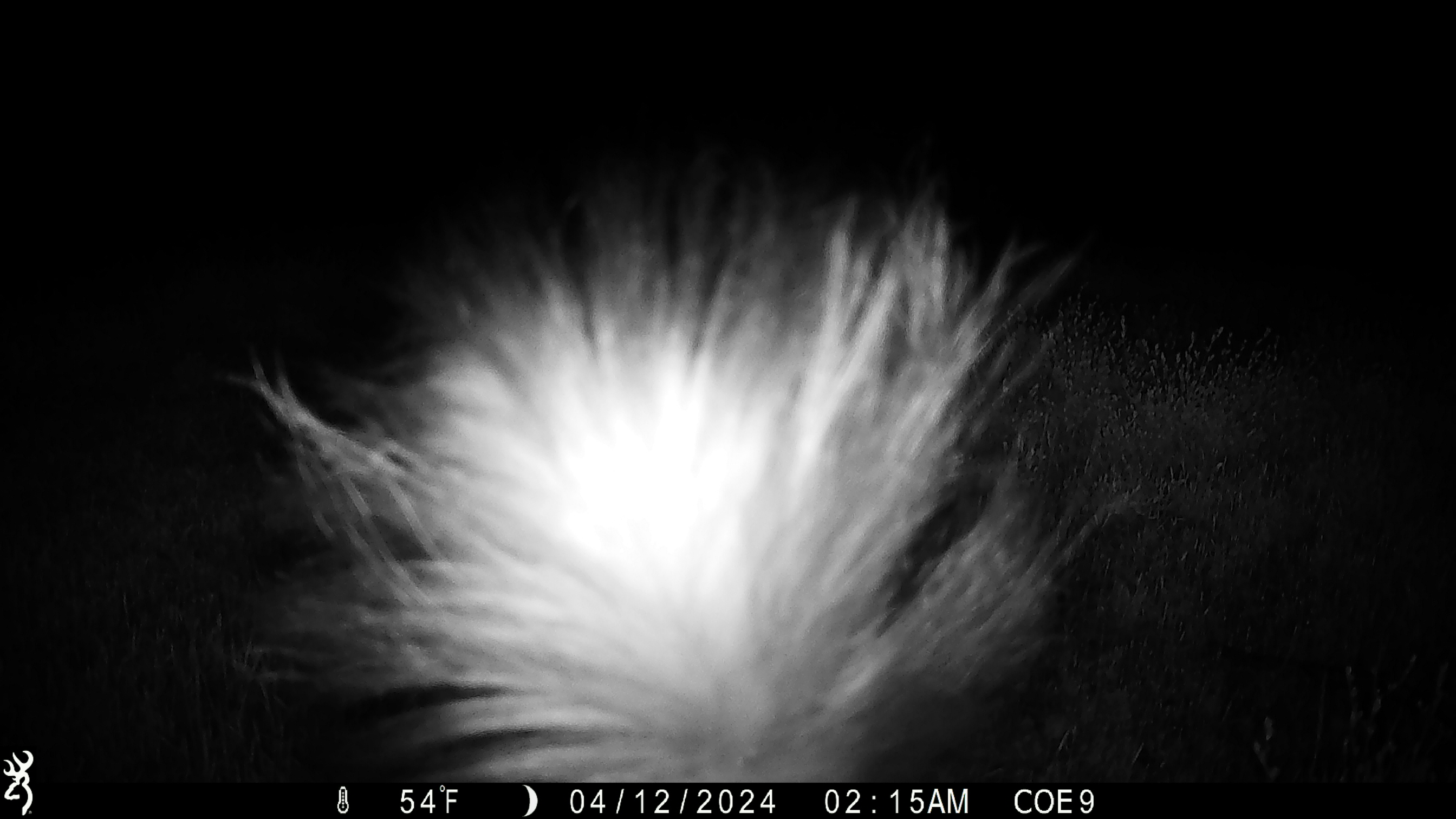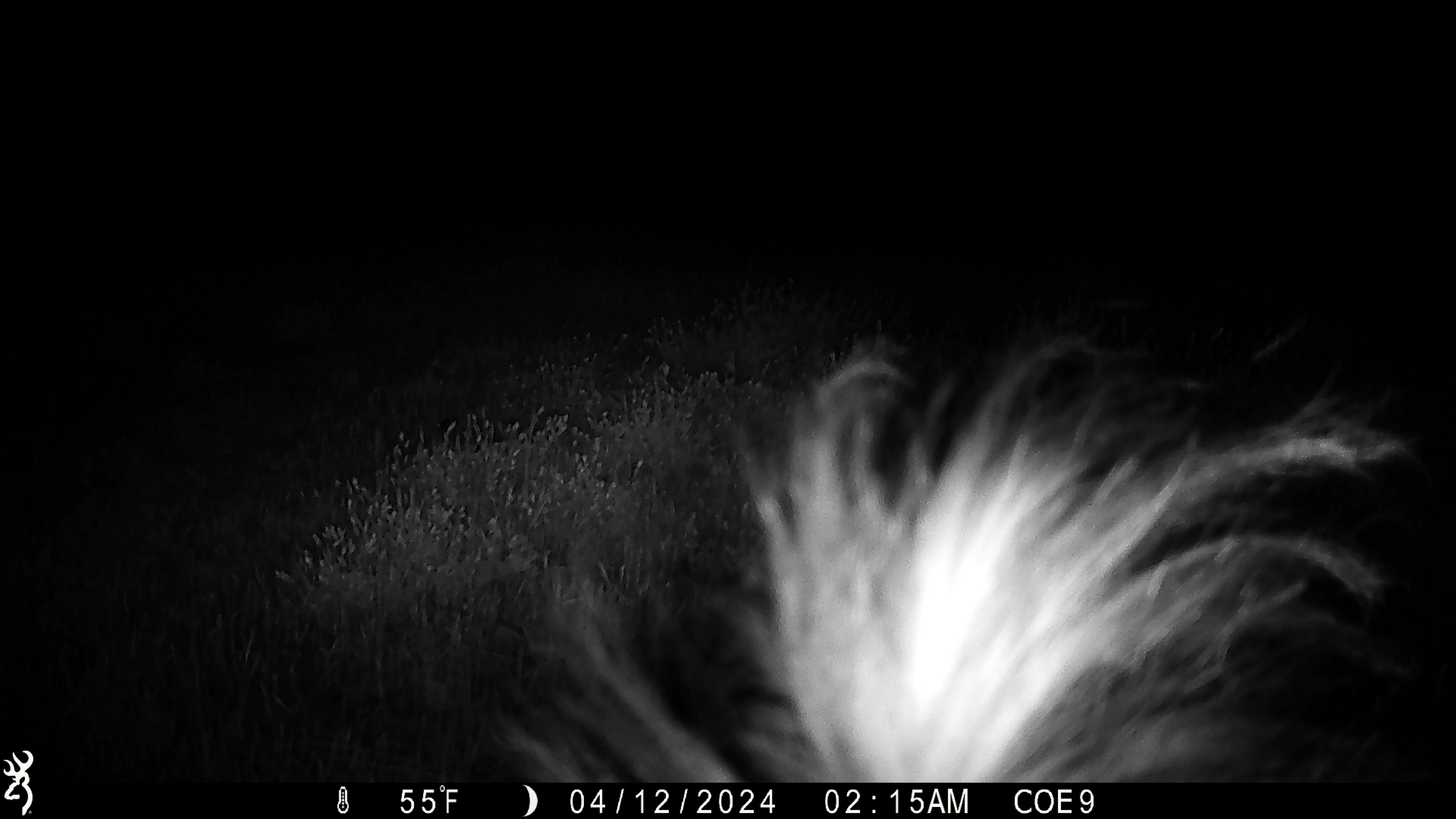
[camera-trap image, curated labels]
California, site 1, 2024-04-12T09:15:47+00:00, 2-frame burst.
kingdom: Animalia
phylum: Chordata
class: Mammalia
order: Carnivora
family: Mephitidae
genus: Mephitis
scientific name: Mephitis mephitis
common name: striped skunk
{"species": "striped skunk (Mephitis mephitis)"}